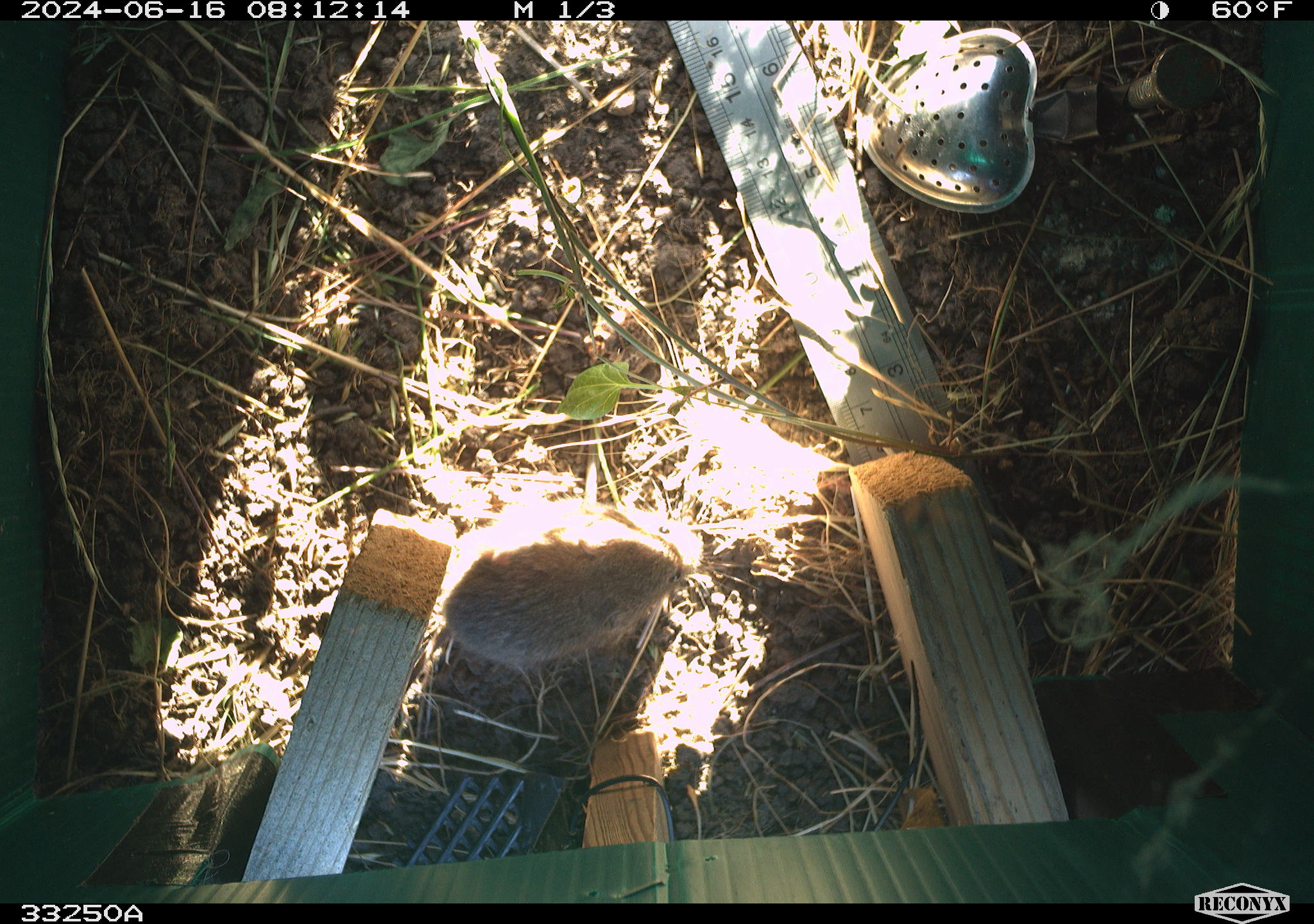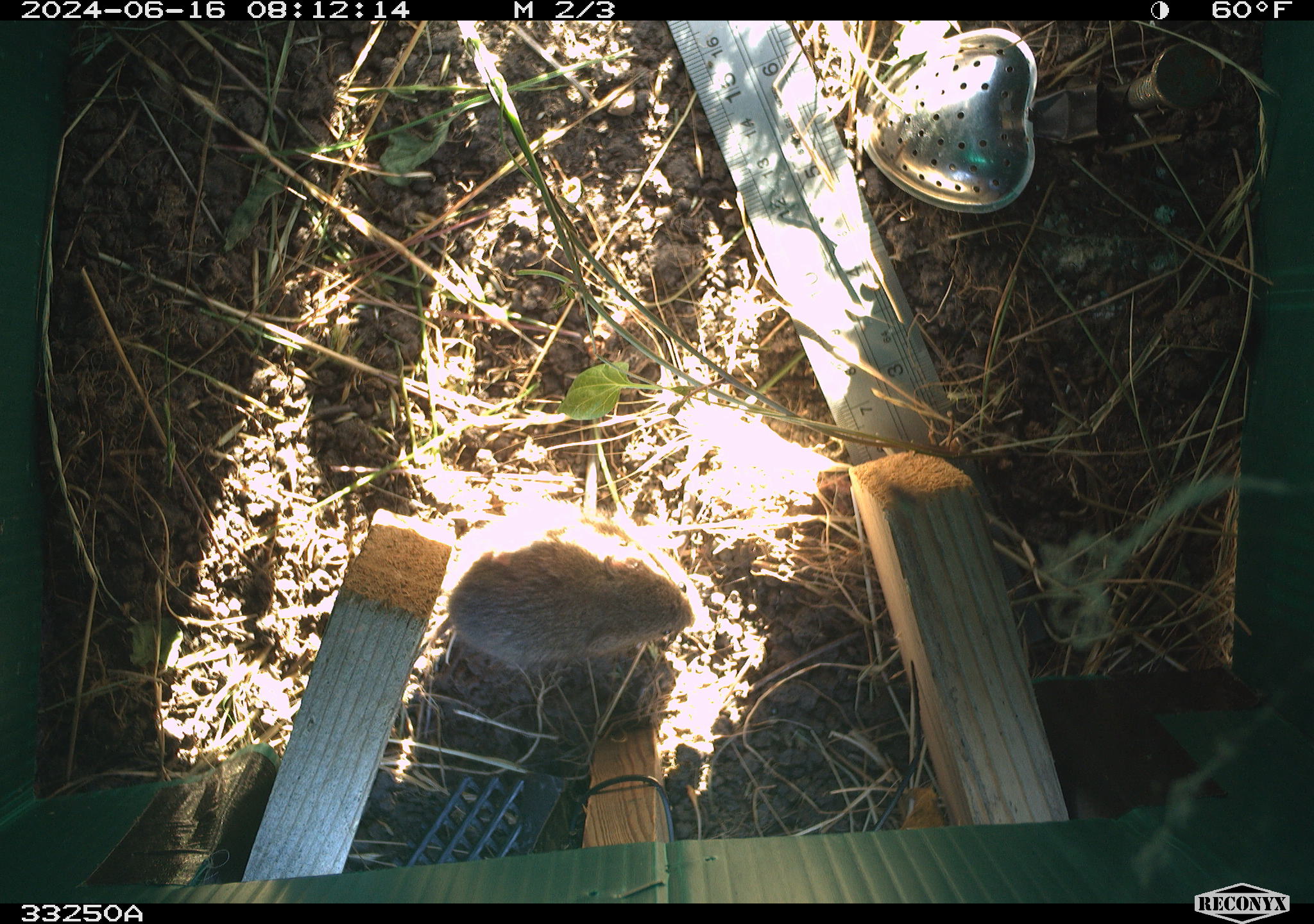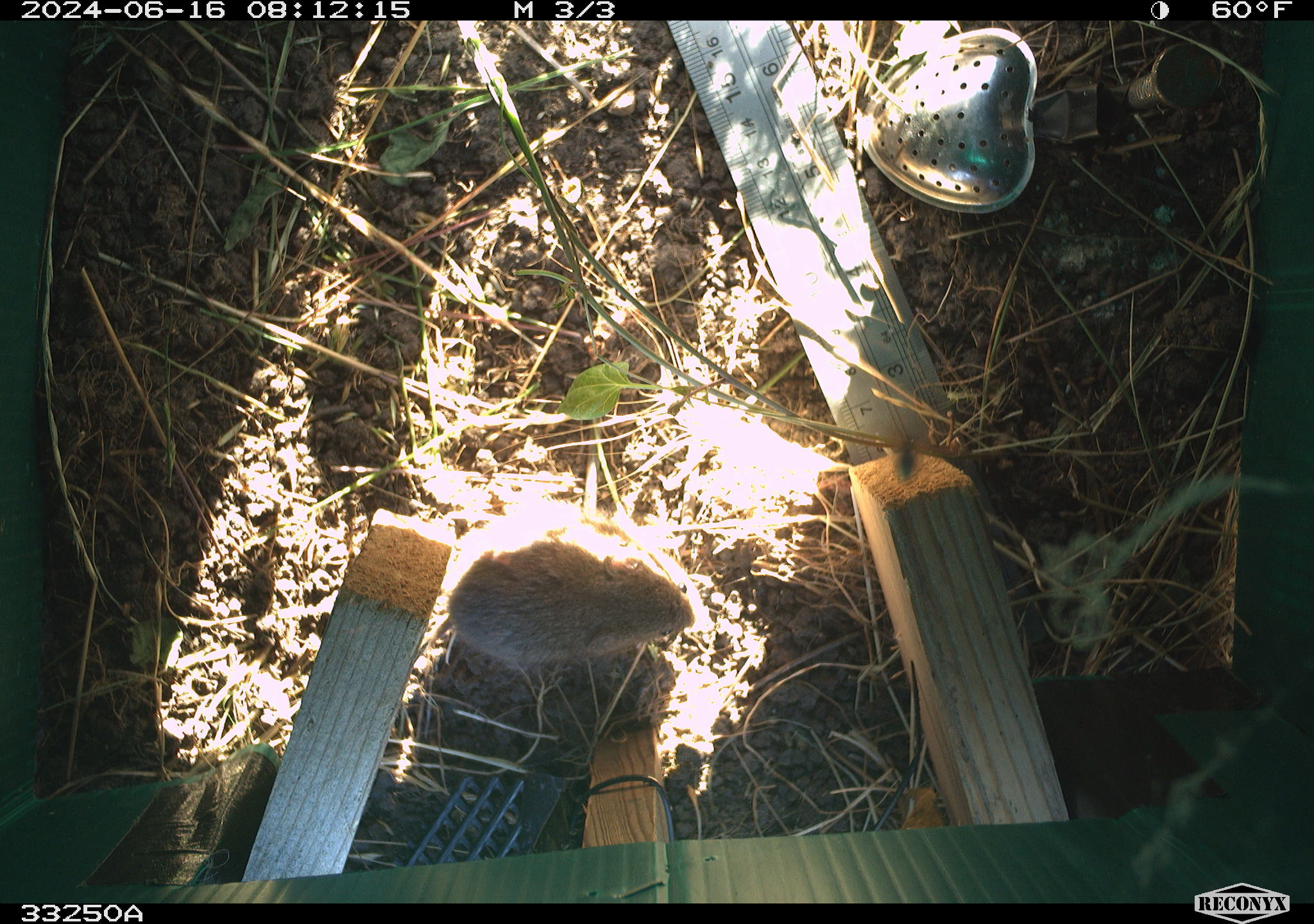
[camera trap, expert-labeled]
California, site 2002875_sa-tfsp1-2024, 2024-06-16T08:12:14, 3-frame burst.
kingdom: Animalia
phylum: Chordata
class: Mammalia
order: Rodentia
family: Cricetidae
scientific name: Arvicolinae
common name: voles, lemmings, and muskrats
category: arvicolinae subfamily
Arvicolinae subfamily (voles, lemmings, and muskrats) (Arvicolinae).